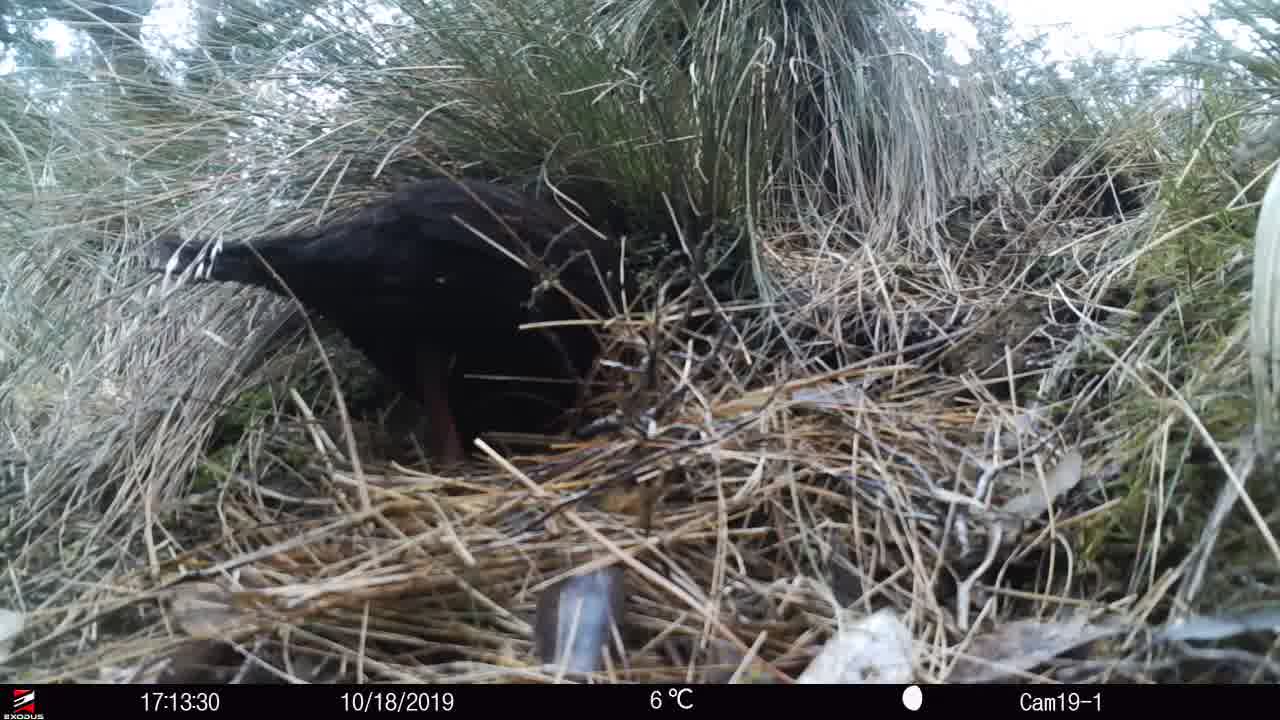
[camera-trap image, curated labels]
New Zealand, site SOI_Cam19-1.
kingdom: Animalia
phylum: Chordata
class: Aves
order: Gruiformes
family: Rallidae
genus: Gallirallus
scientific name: Gallirallus australis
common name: weka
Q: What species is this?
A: Weka (Gallirallus australis).